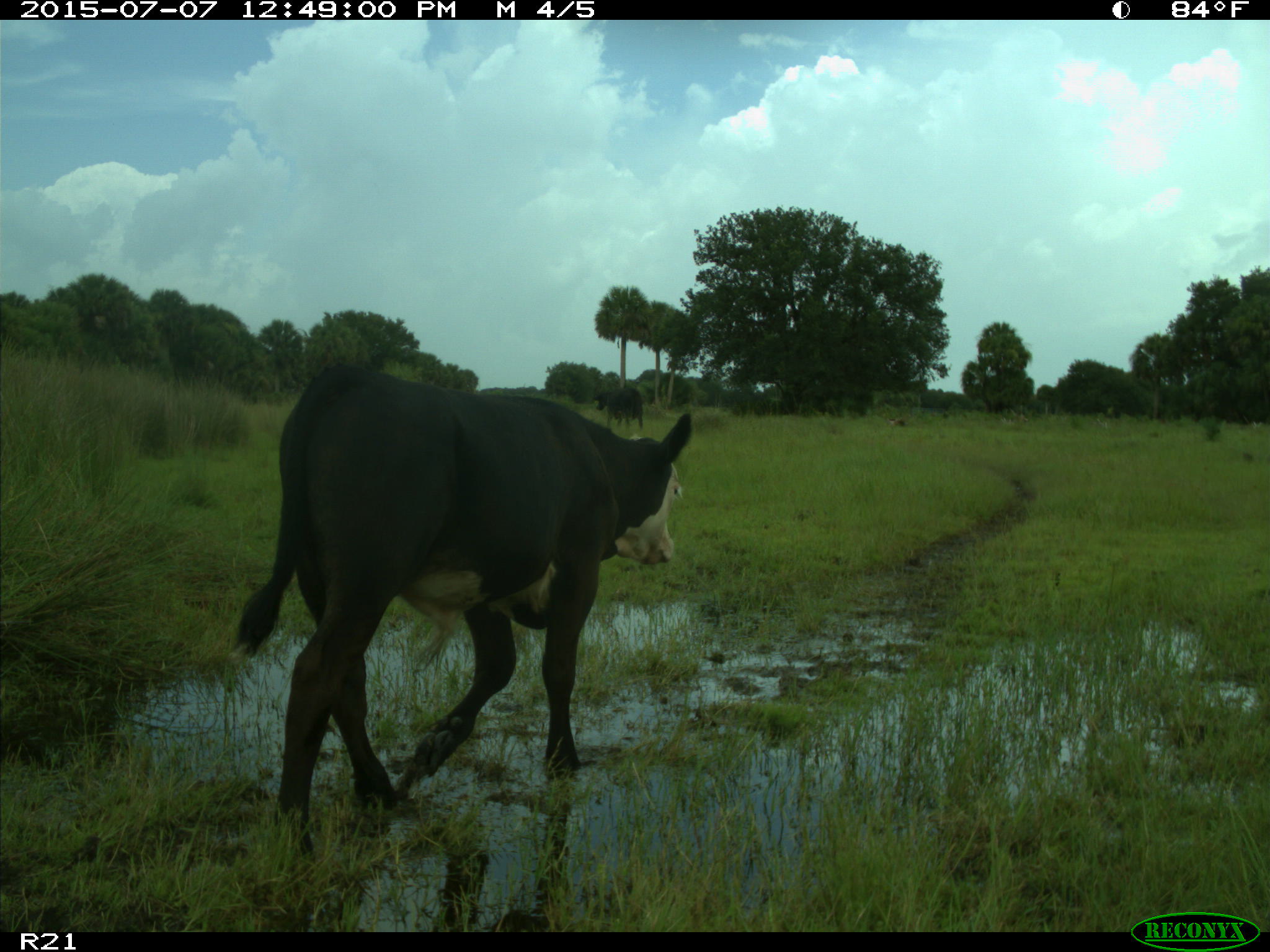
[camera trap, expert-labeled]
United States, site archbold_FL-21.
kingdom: Animalia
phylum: Chordata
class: Mammalia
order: Artiodactyla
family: Bovidae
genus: Bos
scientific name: Bos taurus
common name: domestic cow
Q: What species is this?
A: Bos taurus (domestic cow).